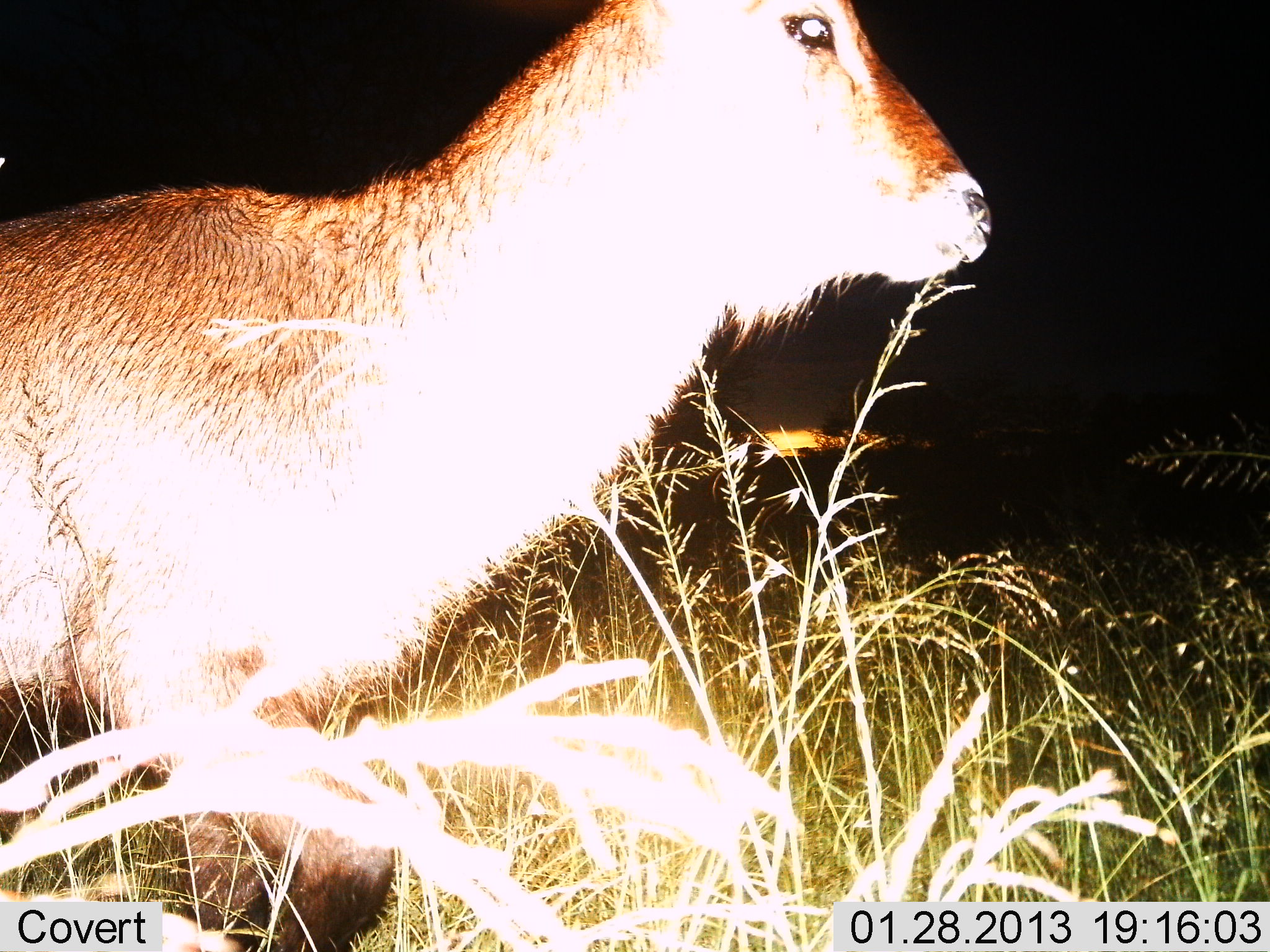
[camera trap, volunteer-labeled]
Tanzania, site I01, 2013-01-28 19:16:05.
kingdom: Animalia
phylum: Chordata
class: Mammalia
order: Artiodactyla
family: Bovidae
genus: Kobus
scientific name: Kobus ellipsiprymnus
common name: waterbuck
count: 1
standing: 32%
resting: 0%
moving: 68%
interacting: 0%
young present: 0%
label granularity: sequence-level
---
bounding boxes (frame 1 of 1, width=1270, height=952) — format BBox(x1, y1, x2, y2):
animal: BBox(2, 1, 994, 952)